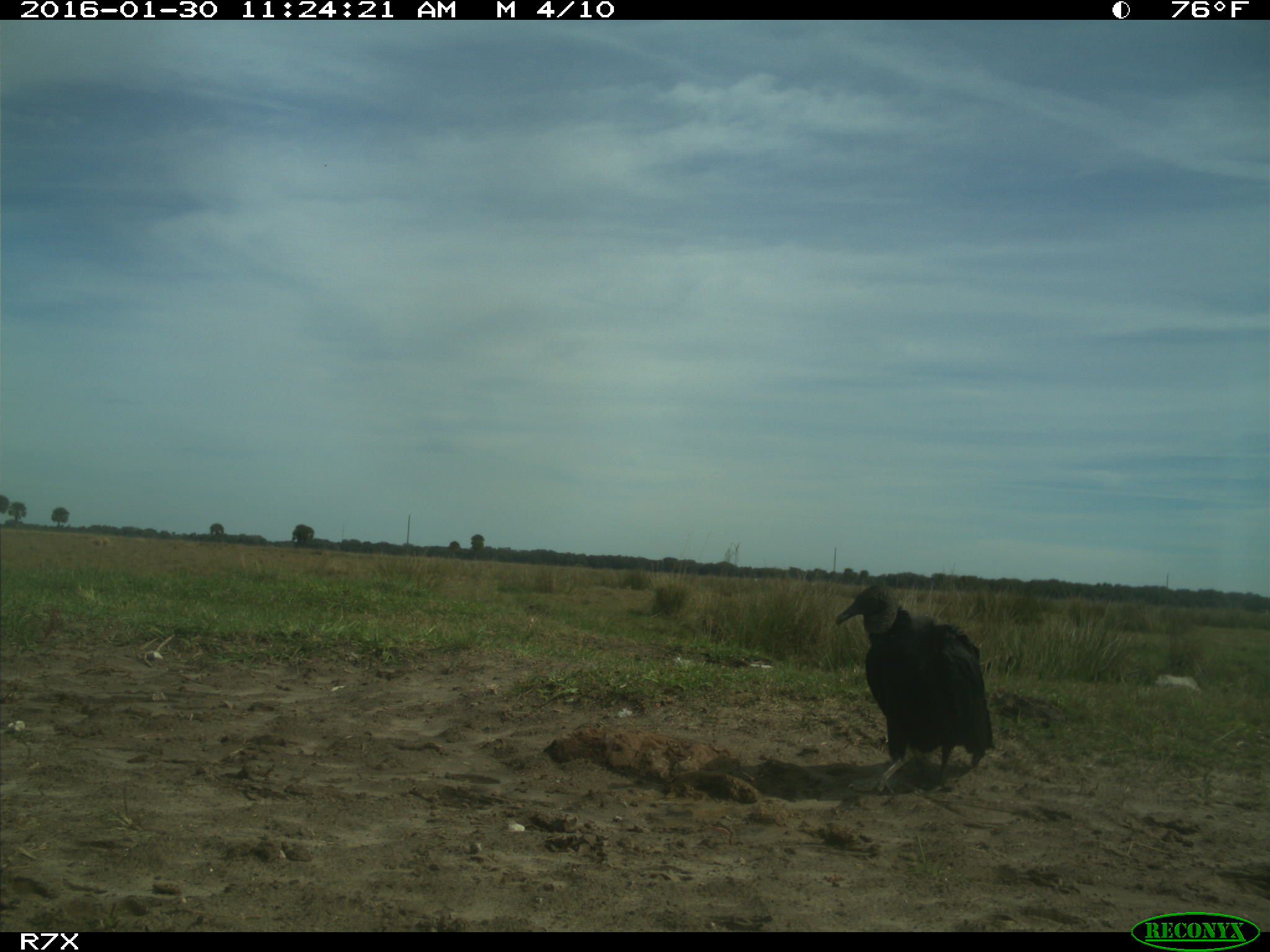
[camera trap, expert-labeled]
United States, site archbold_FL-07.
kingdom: Animalia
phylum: Chordata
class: Aves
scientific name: Aves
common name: birds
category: unidentified bird